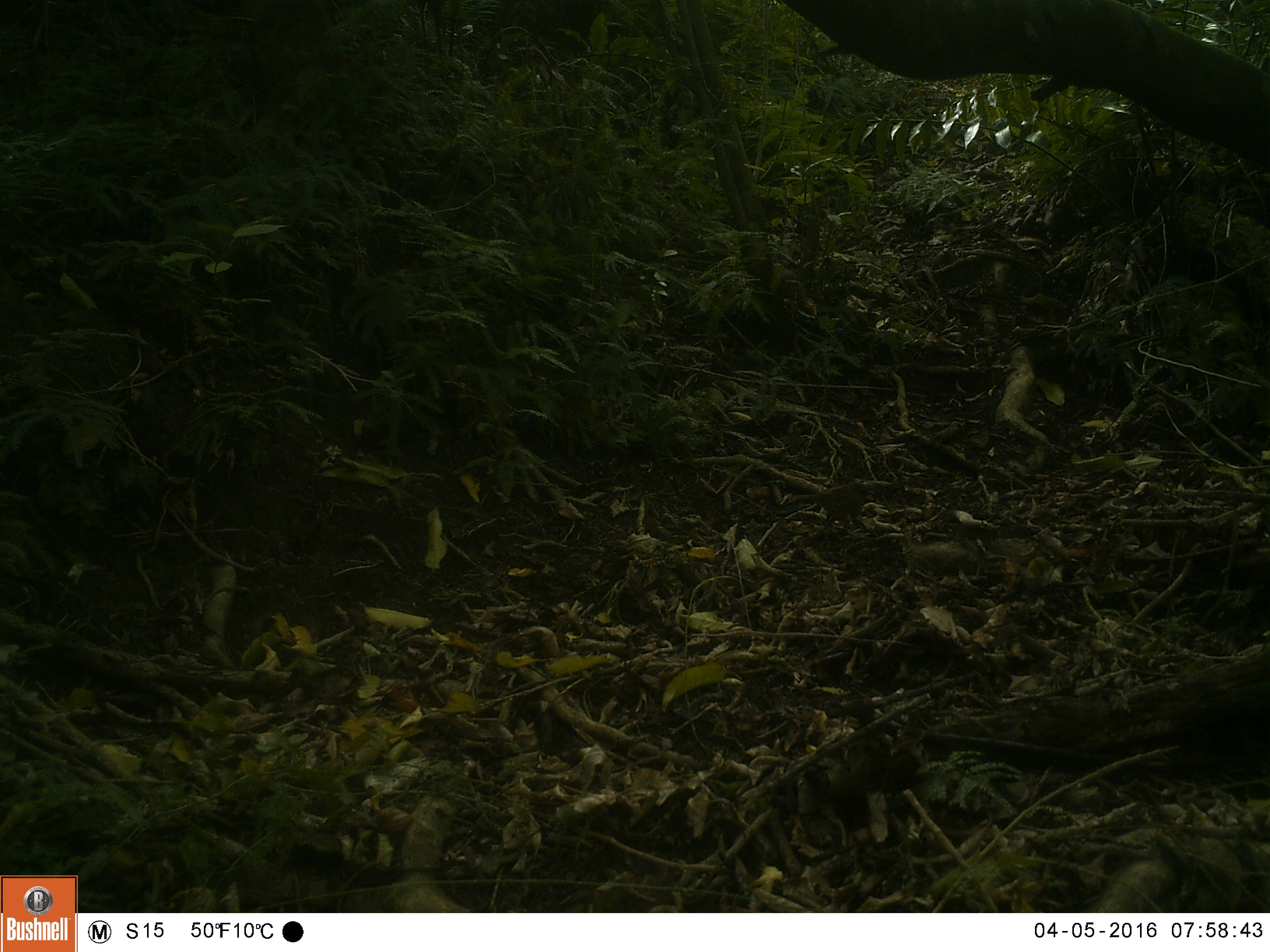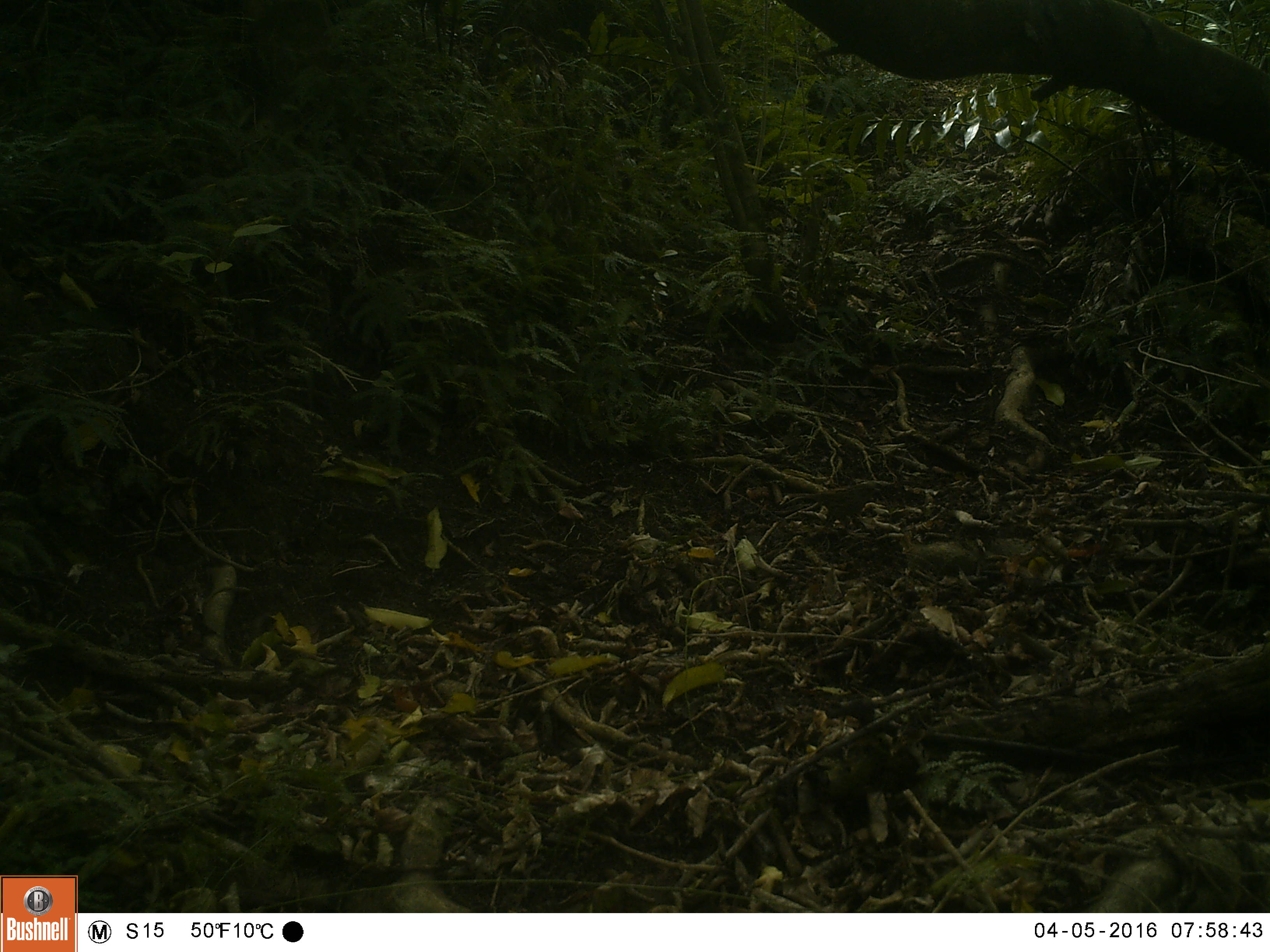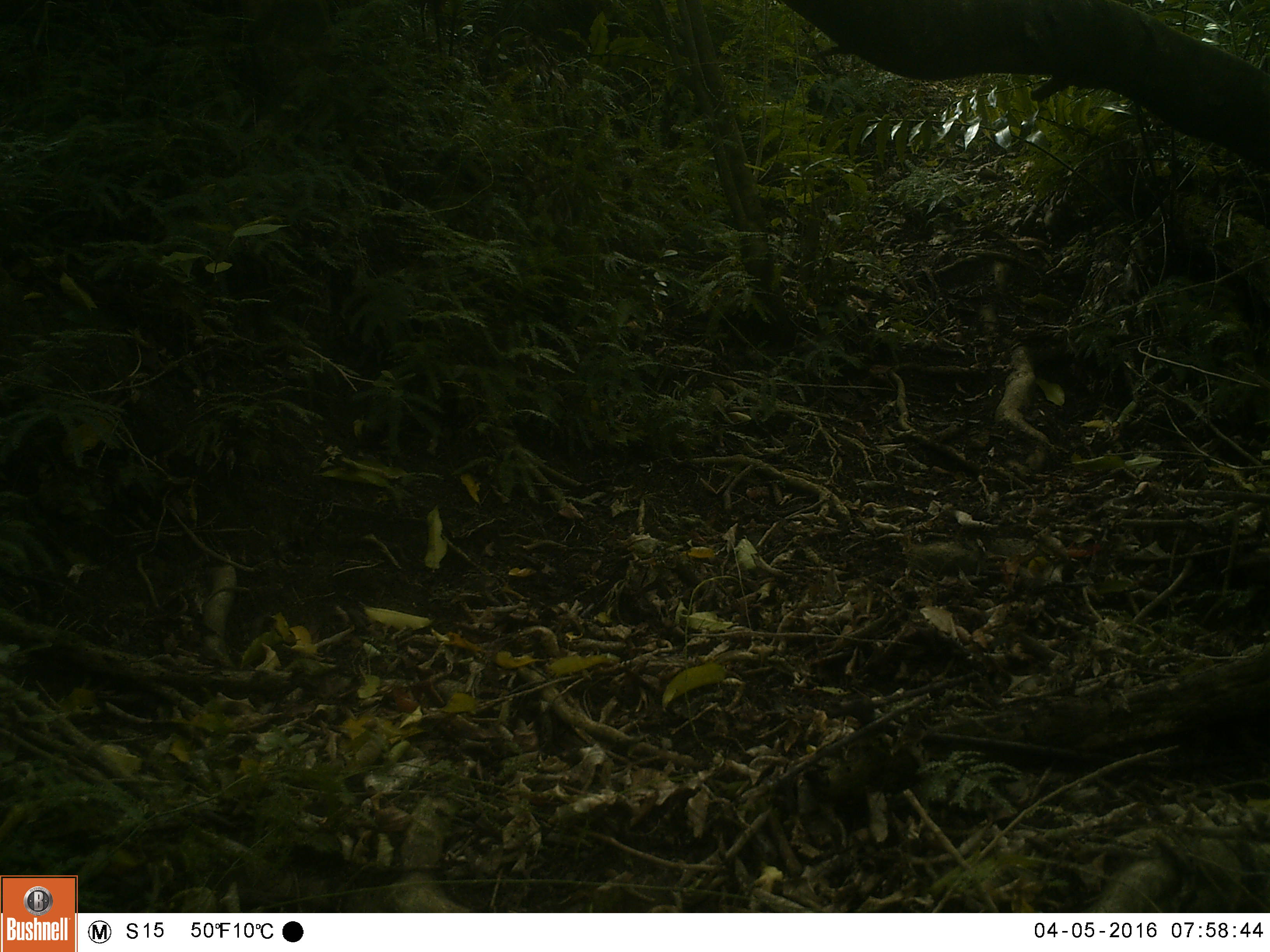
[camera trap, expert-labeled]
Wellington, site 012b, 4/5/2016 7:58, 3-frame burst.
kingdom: Animalia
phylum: Chordata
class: Aves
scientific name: Aves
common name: bird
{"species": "bird (Aves)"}